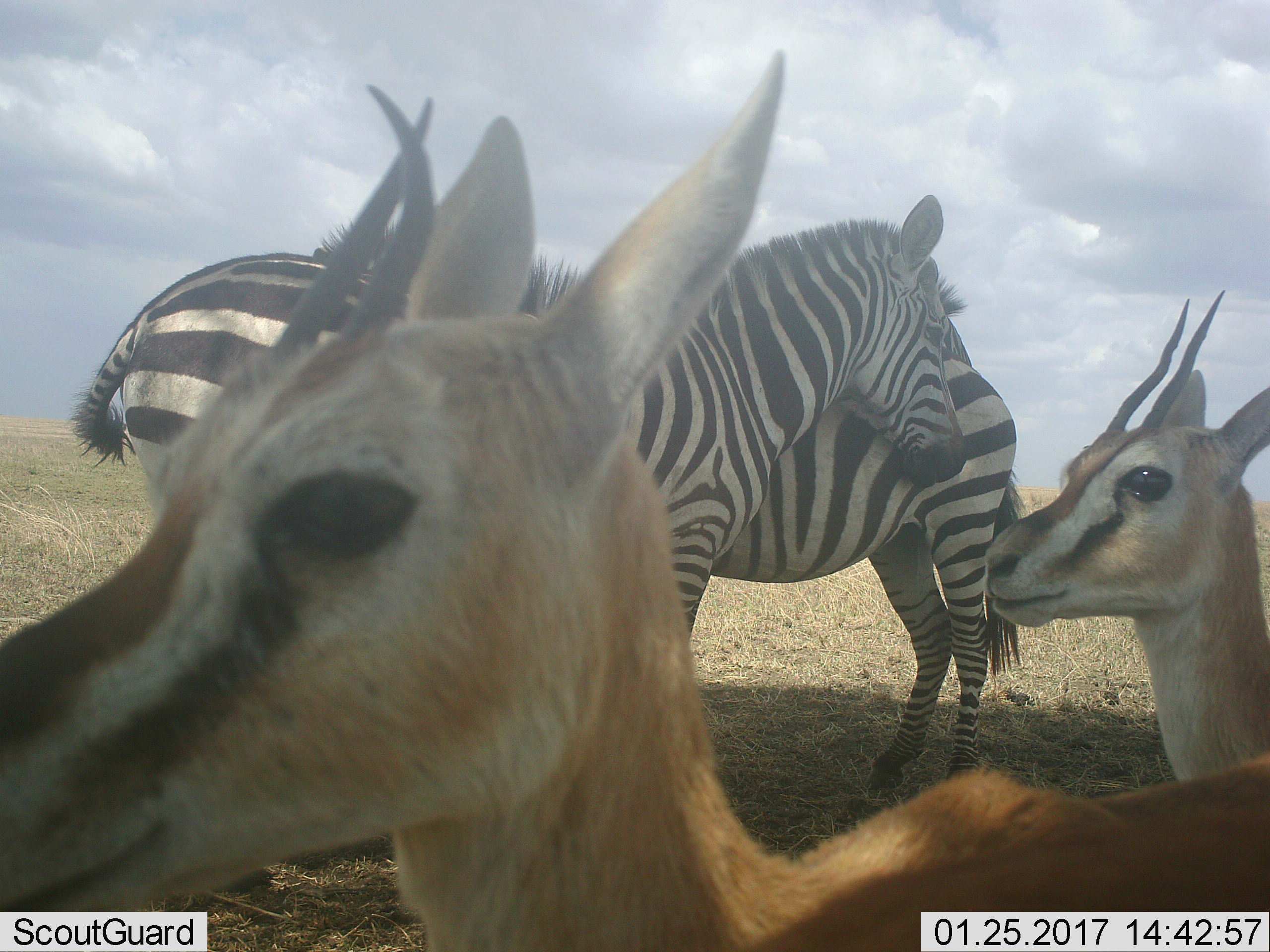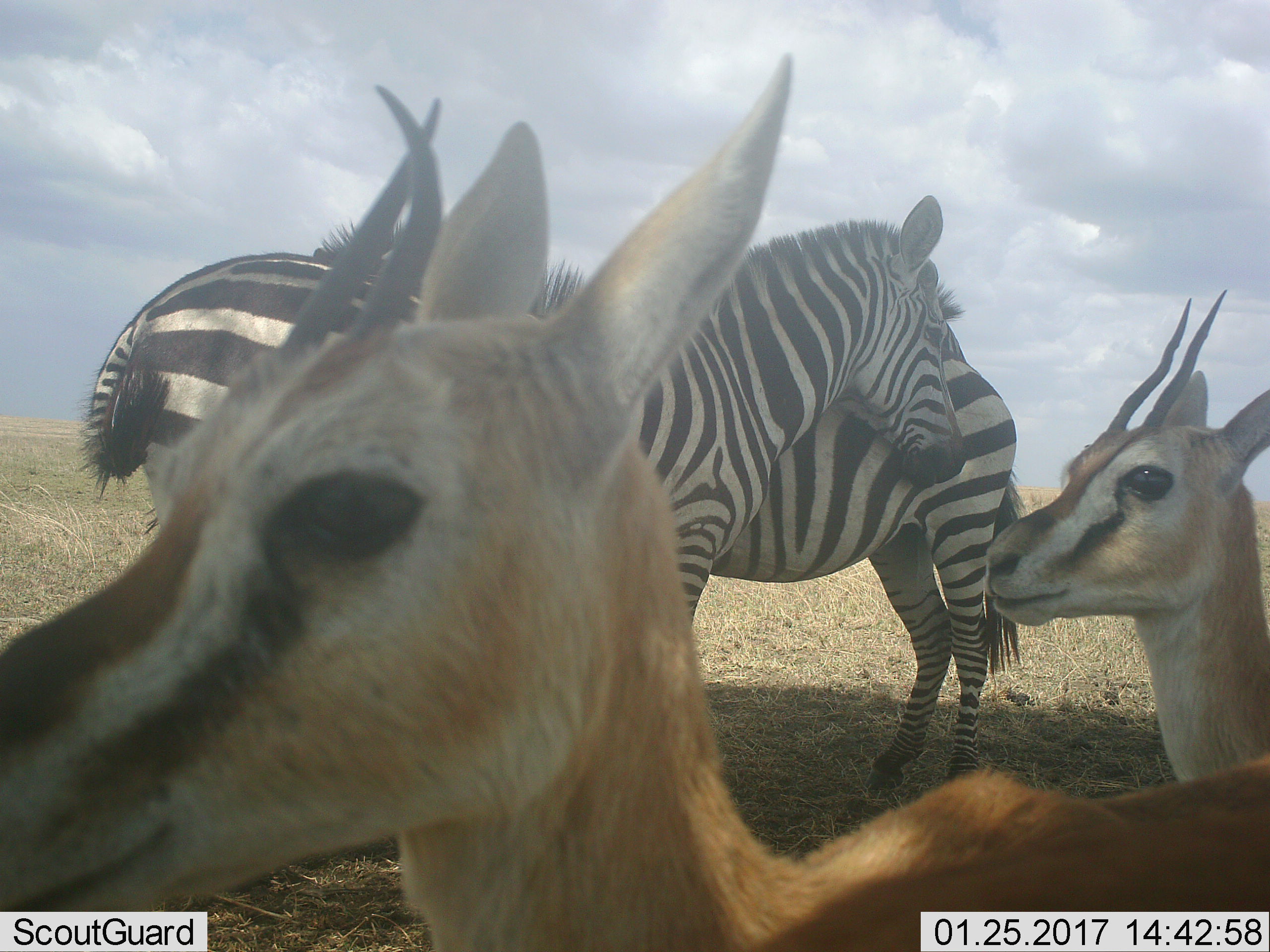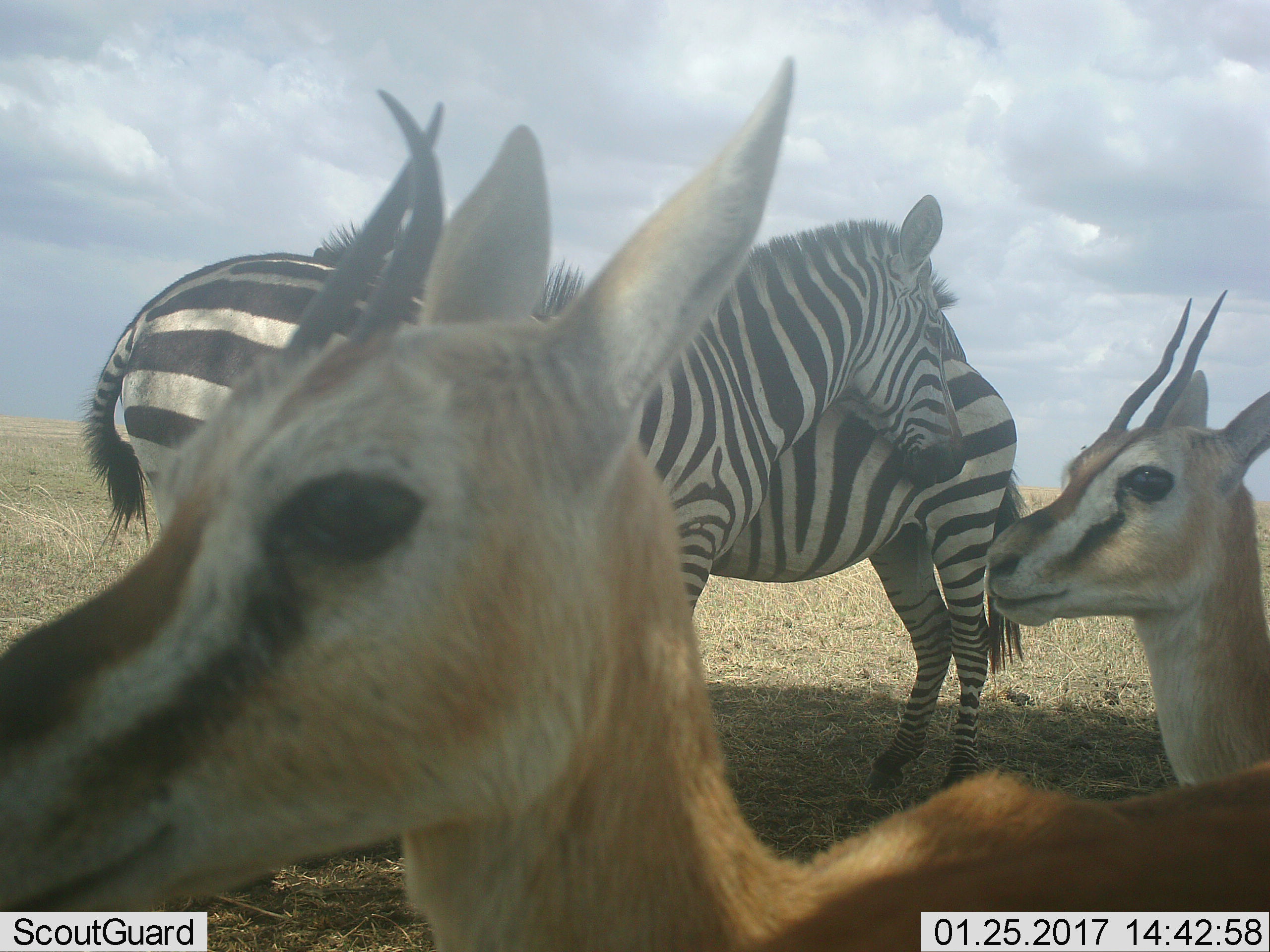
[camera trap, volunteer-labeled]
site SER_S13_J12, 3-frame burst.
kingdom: Animalia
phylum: Chordata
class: Mammalia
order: Artiodactyla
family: Bovidae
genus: Eudorcas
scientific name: Eudorcas thomsonii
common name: thomson's gazelle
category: gazellethomsons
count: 2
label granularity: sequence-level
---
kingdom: Animalia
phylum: Chordata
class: Mammalia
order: Perissodactyla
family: Equidae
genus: Equus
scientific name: Equus quagga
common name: plains zebra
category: zebraplains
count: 2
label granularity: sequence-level